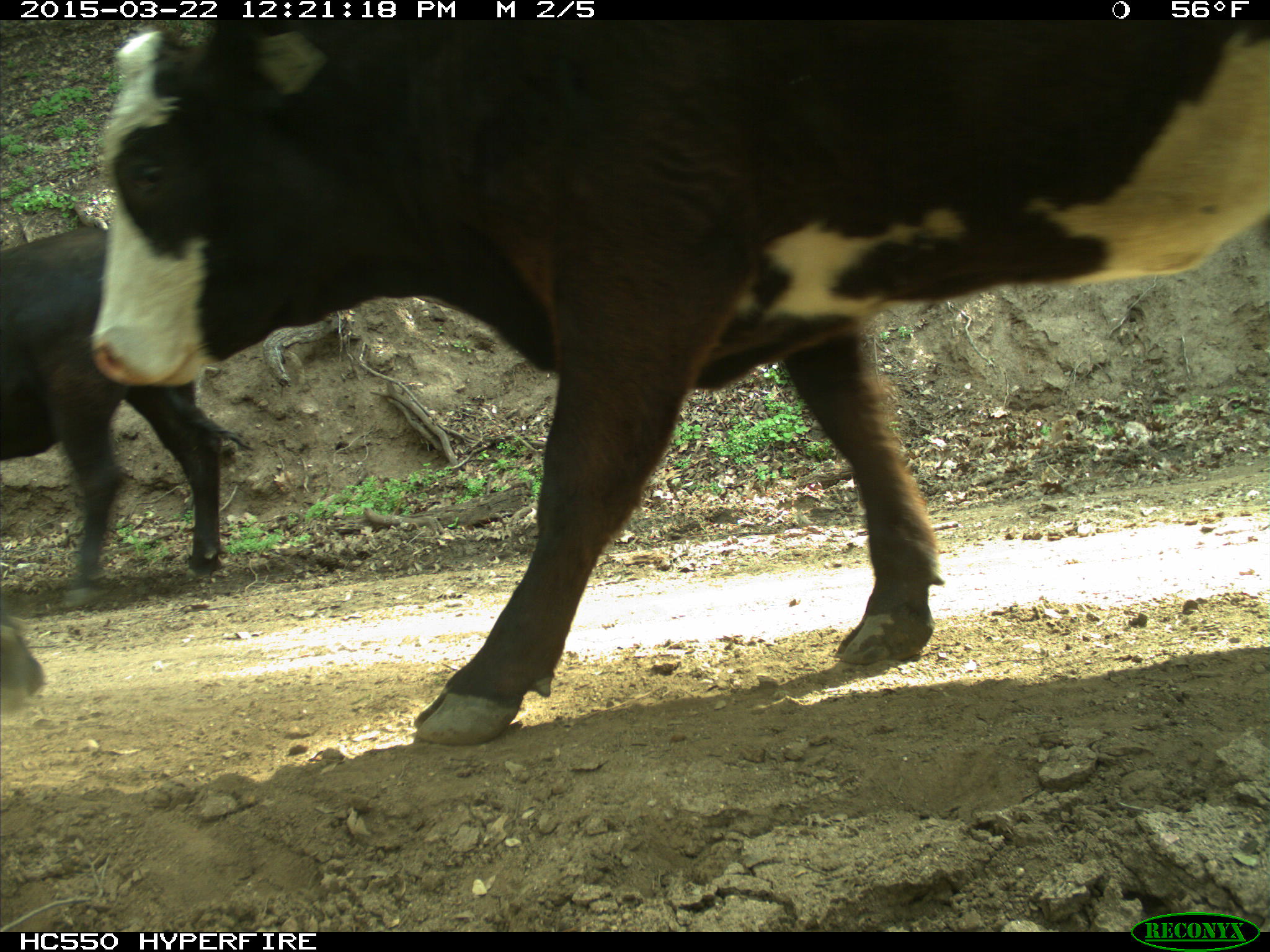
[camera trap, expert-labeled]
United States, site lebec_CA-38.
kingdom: Animalia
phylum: Chordata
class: Mammalia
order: Artiodactyla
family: Bovidae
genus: Bos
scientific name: Bos taurus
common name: domestic cow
Bos taurus (domestic cow).